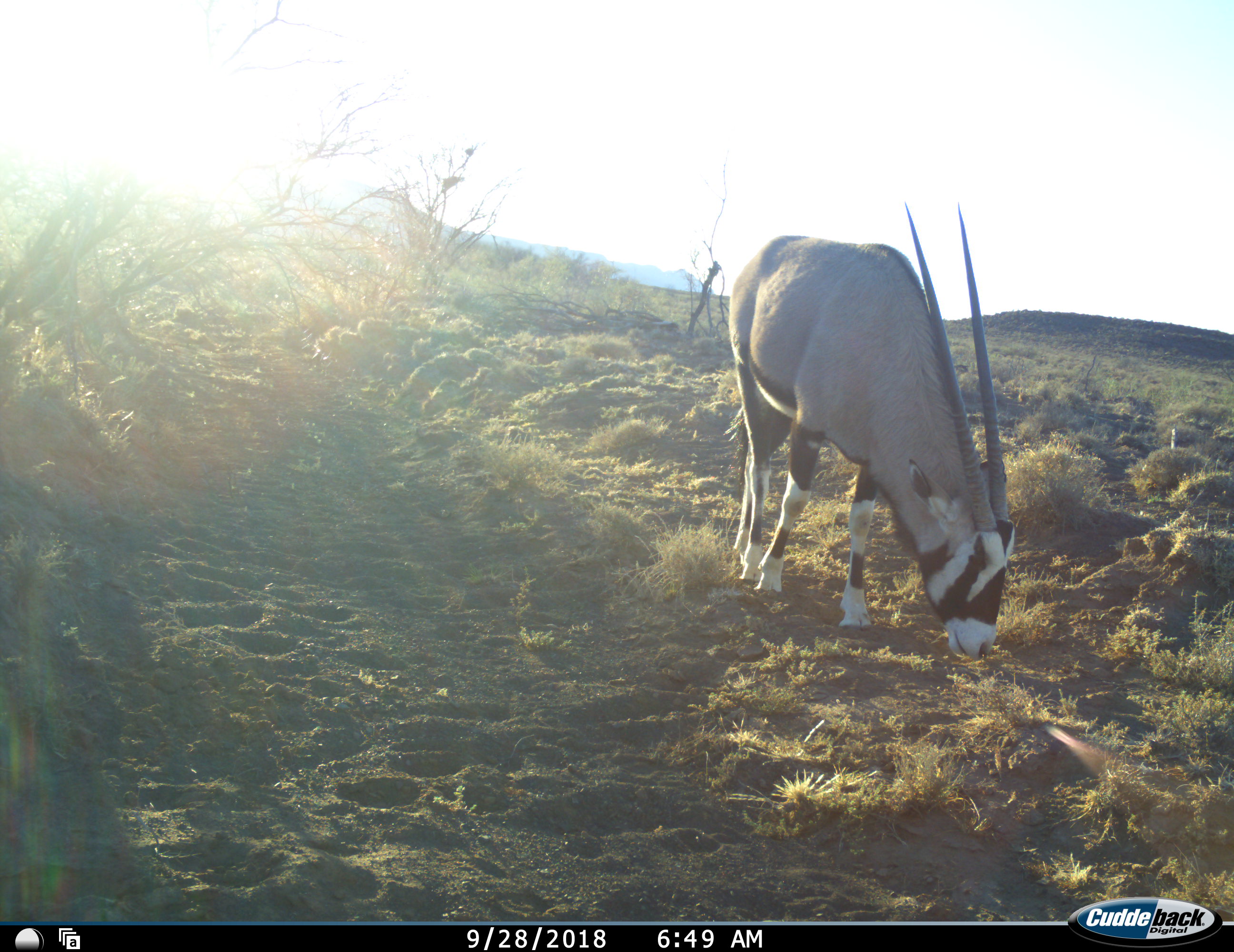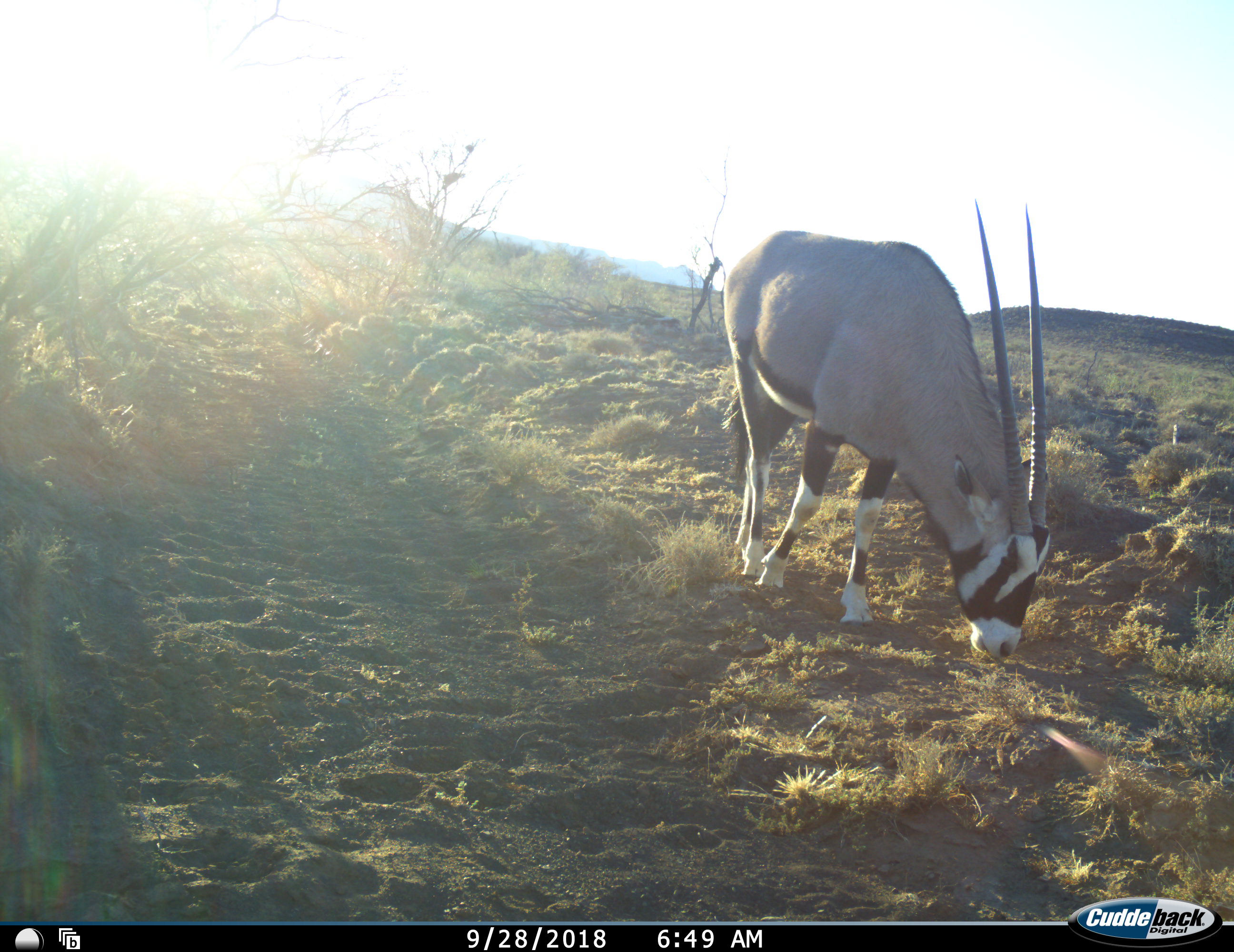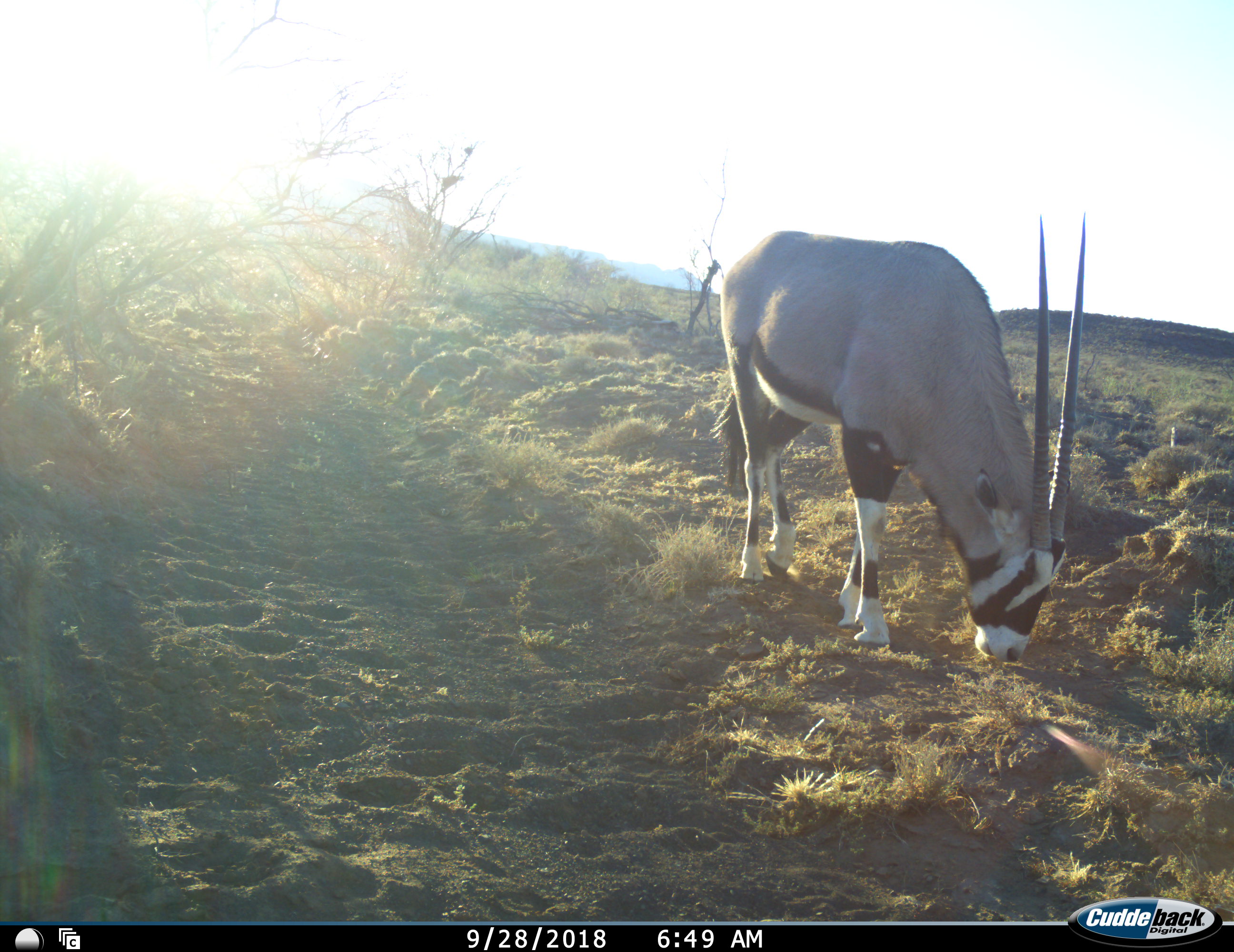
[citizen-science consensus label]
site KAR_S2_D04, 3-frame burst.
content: unidentified animal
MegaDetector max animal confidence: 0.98